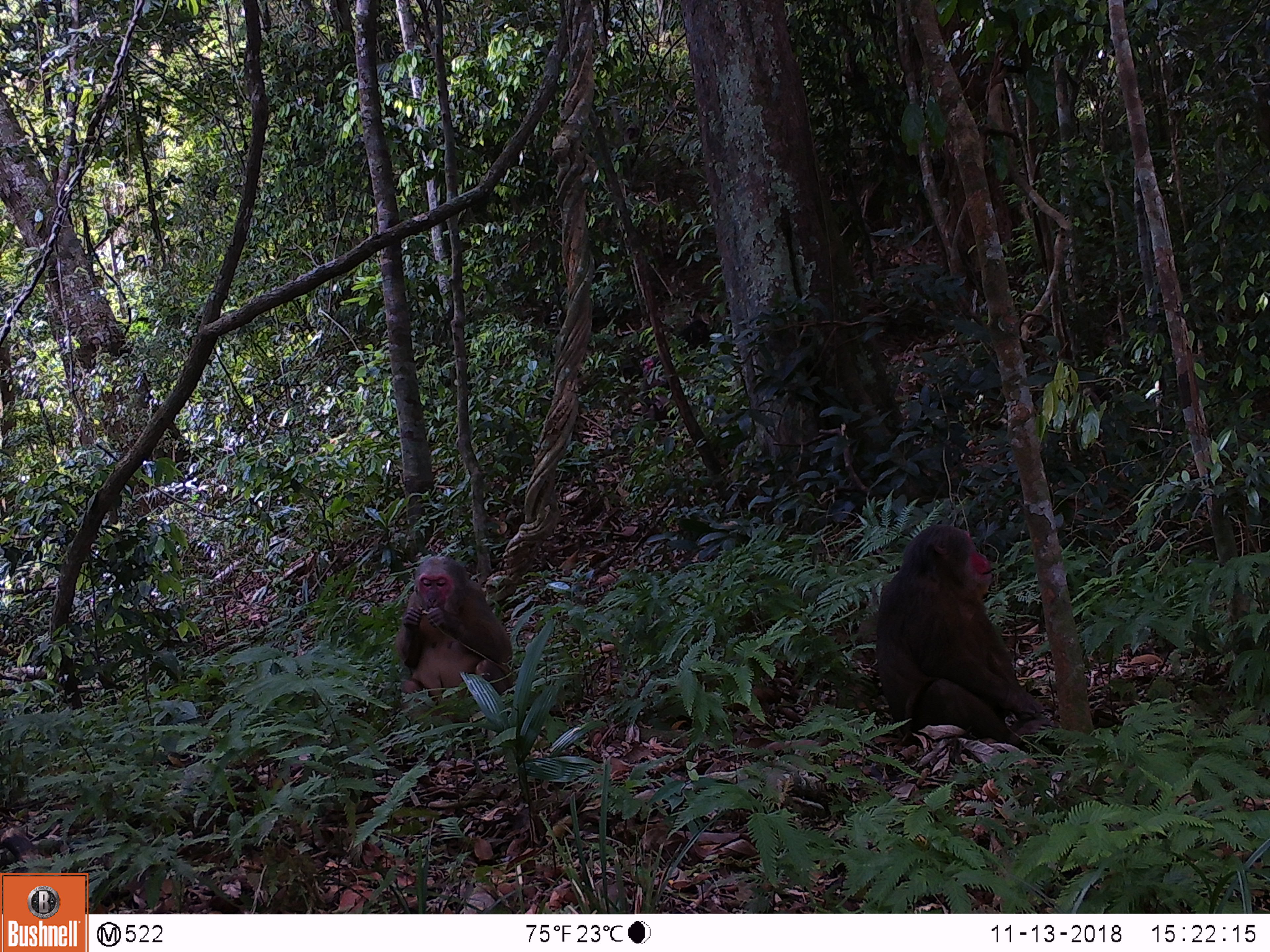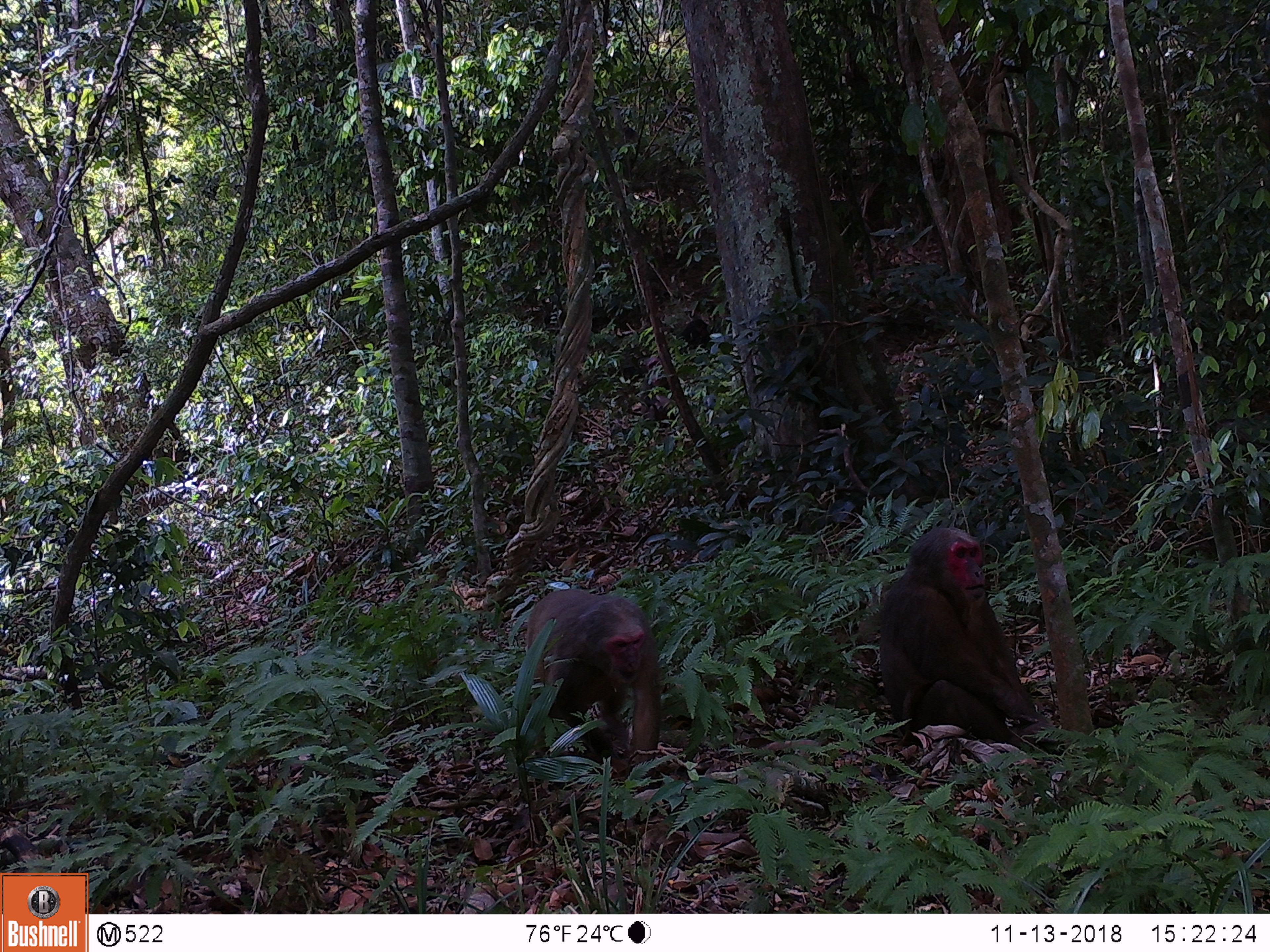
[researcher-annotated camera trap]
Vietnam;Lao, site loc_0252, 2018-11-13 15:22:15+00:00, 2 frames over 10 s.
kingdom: Animalia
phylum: Chordata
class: Mammalia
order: Primates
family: Cercopithecidae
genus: Macaca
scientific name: Macaca arctoides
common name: stump-tailed macaque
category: stump tailed macaque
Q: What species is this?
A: Stump tailed macaque (stump-tailed macaque) (Macaca arctoides).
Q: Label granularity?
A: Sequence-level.